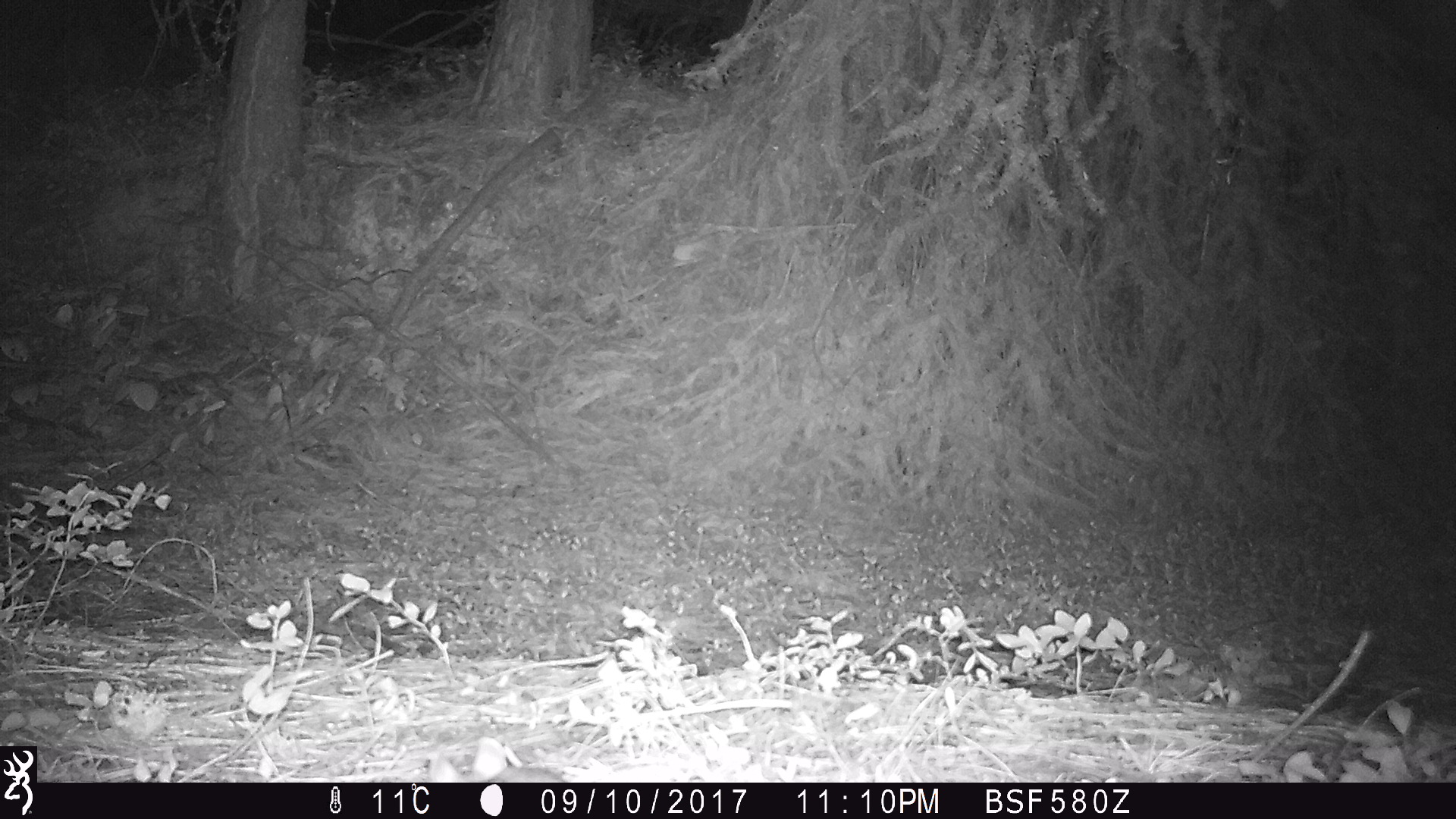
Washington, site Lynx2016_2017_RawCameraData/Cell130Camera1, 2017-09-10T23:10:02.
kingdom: Animalia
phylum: Chordata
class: Mammalia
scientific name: Mammalia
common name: small mammal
Small mammal (Mammalia). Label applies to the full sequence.